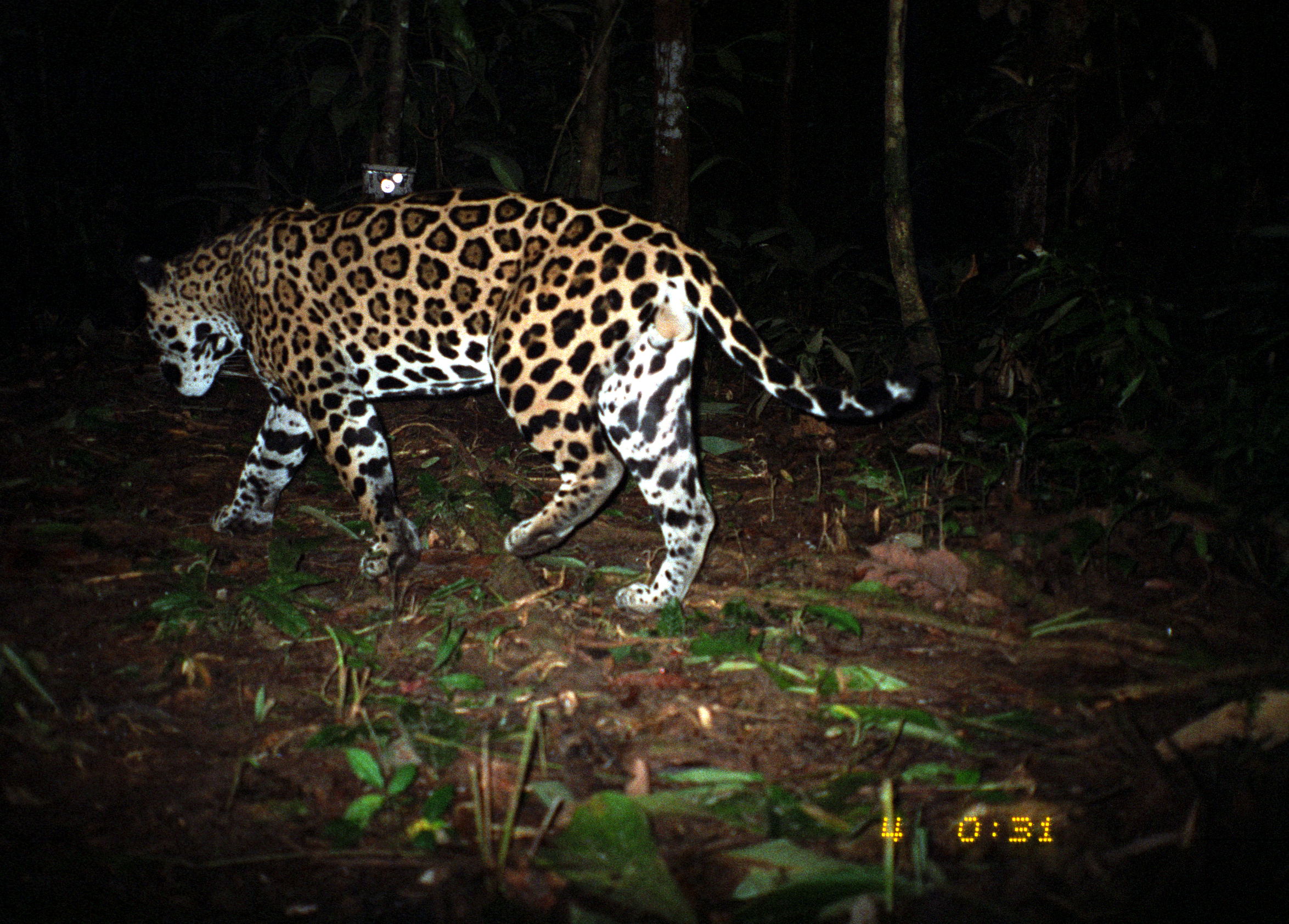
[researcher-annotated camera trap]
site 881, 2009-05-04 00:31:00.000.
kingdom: Animalia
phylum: Chordata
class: Mammalia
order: Carnivora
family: Felidae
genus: Panthera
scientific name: Panthera onca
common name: jaguar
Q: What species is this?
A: Panthera onca (jaguar).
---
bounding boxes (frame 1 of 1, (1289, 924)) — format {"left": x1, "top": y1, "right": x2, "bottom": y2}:
panthera onca: {"left": 131, "top": 184, "right": 922, "bottom": 616}